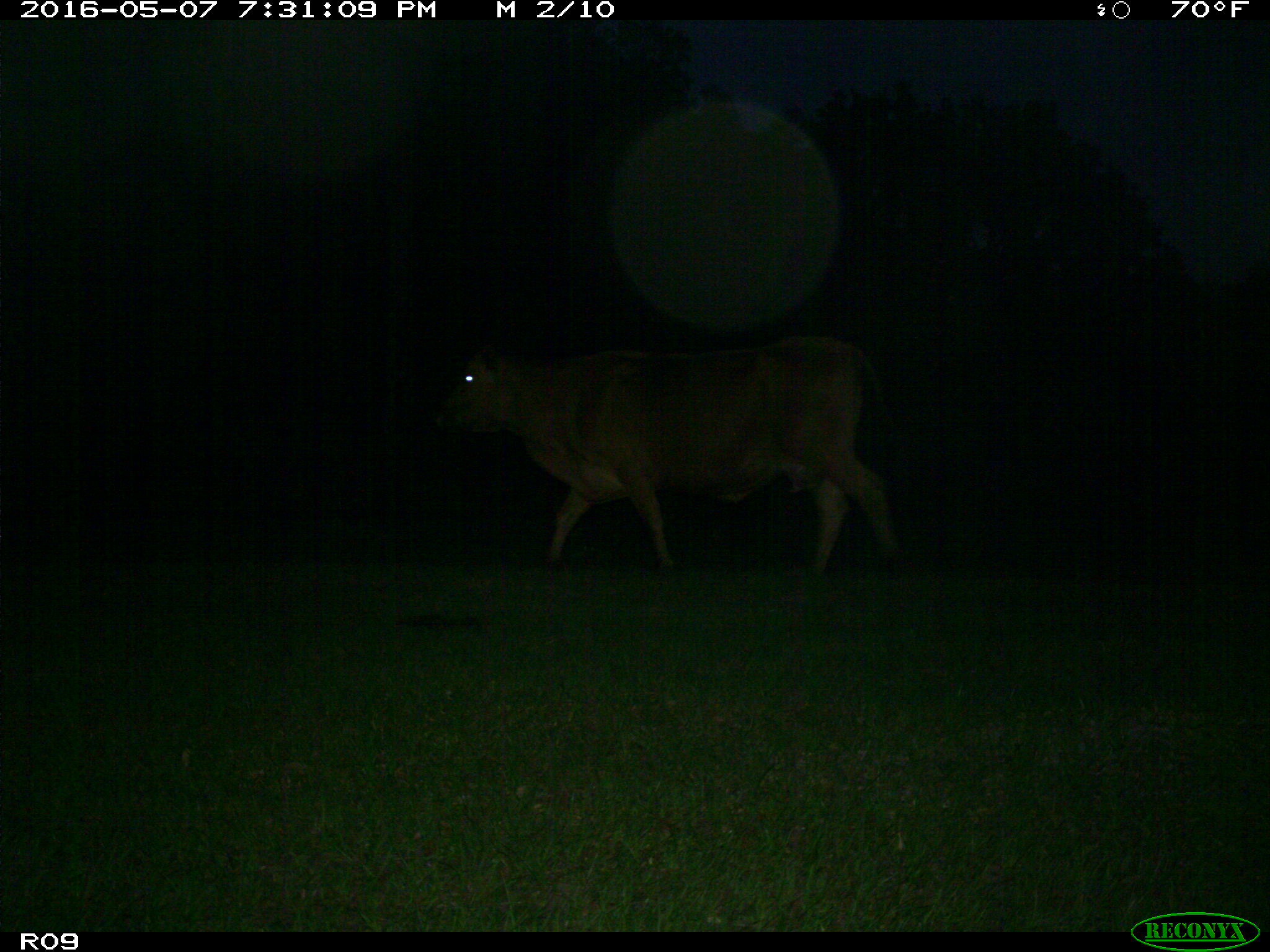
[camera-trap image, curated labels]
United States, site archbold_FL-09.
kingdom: Animalia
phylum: Chordata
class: Mammalia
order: Artiodactyla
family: Bovidae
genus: Bos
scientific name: Bos taurus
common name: domestic cow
Bos taurus (domestic cow).